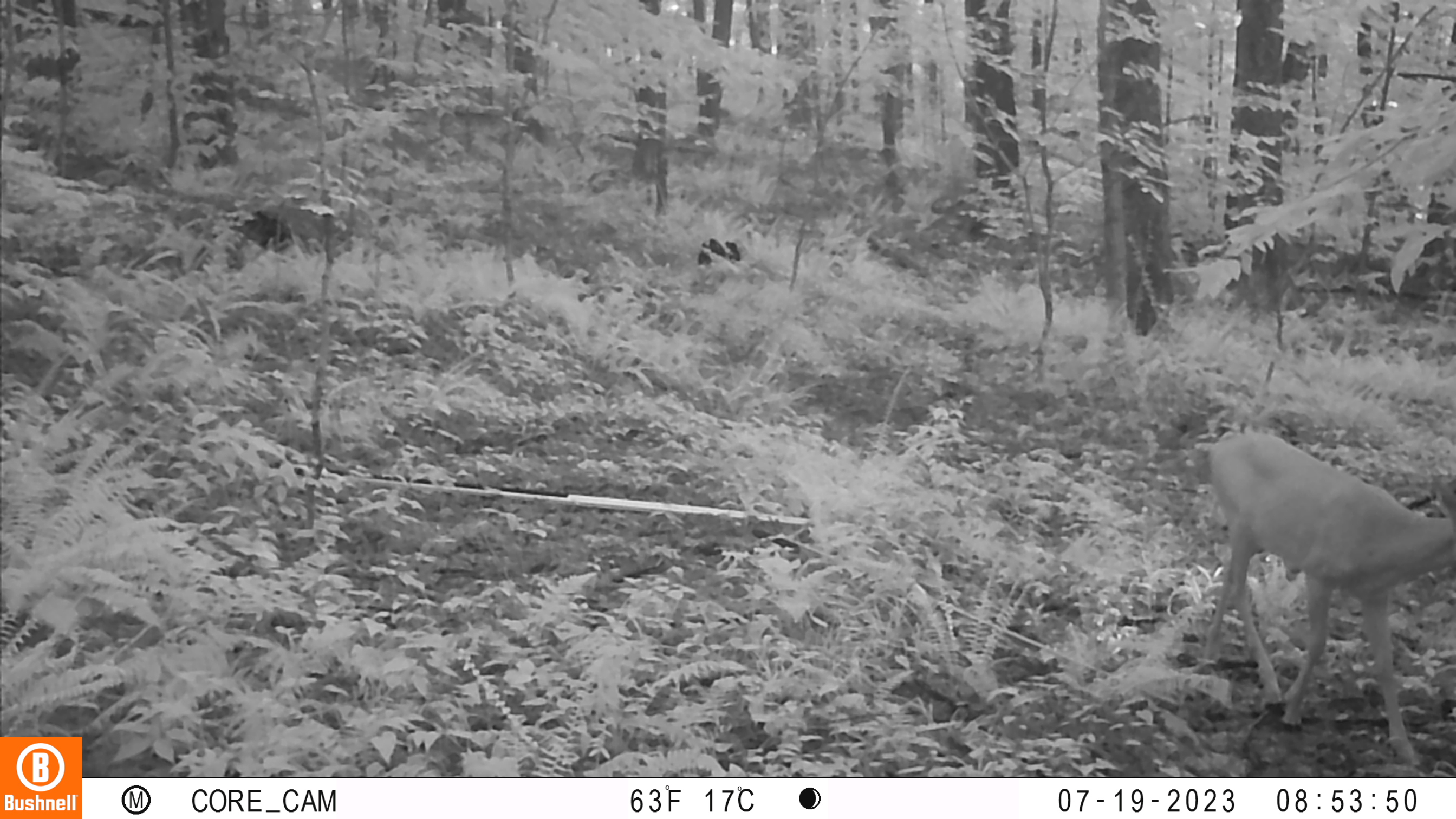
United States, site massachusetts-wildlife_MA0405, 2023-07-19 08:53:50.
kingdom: Animalia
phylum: Chordata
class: Mammalia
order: Artiodactyla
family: Cervidae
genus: Odocoileus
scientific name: Odocoileus virginianus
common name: white-tailed deer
White-tailed deer (Odocoileus virginianus).